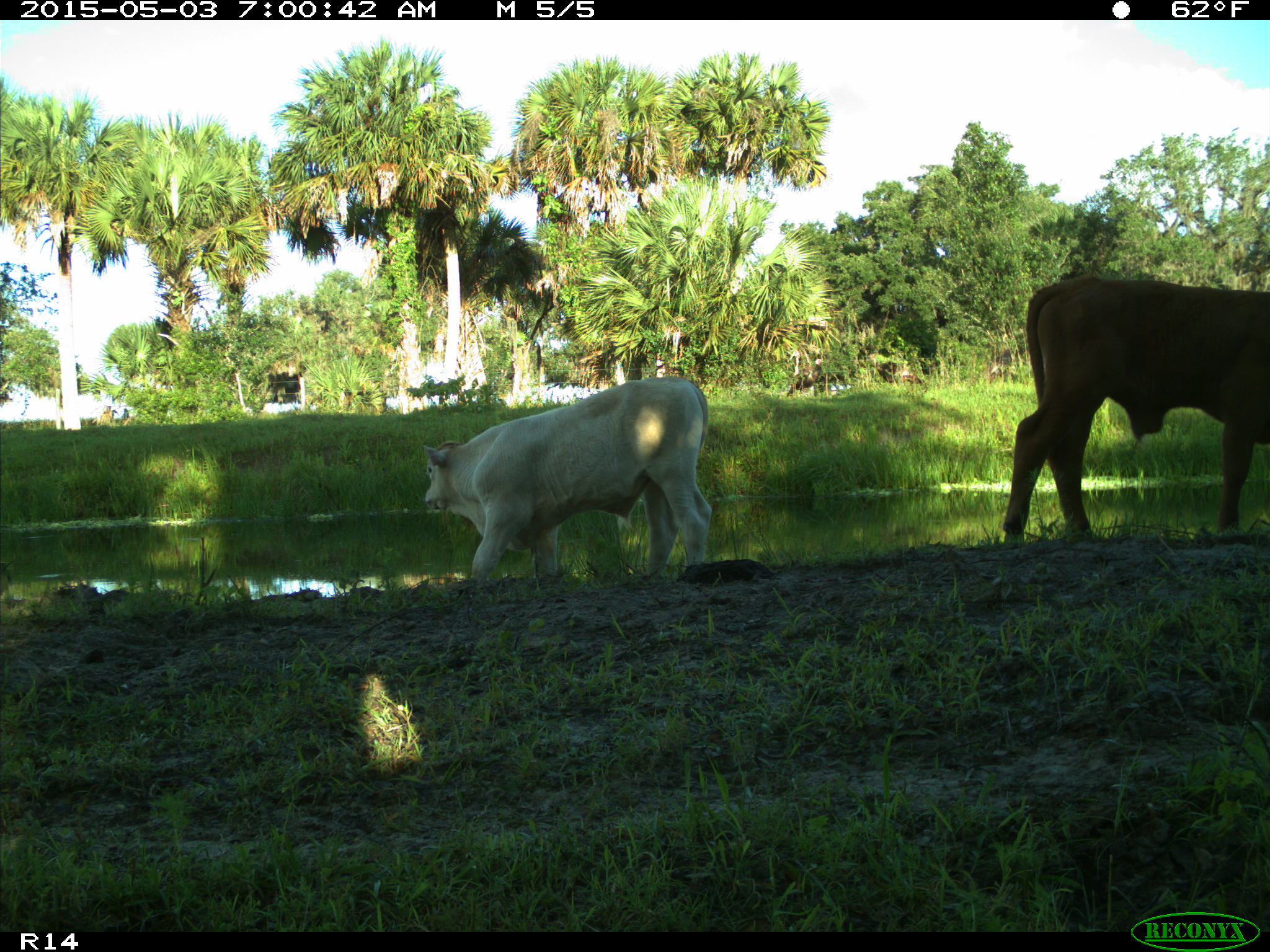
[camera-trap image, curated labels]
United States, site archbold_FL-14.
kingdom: Animalia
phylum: Chordata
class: Mammalia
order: Artiodactyla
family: Bovidae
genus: Bos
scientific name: Bos taurus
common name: domestic cow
Bos taurus (domestic cow).